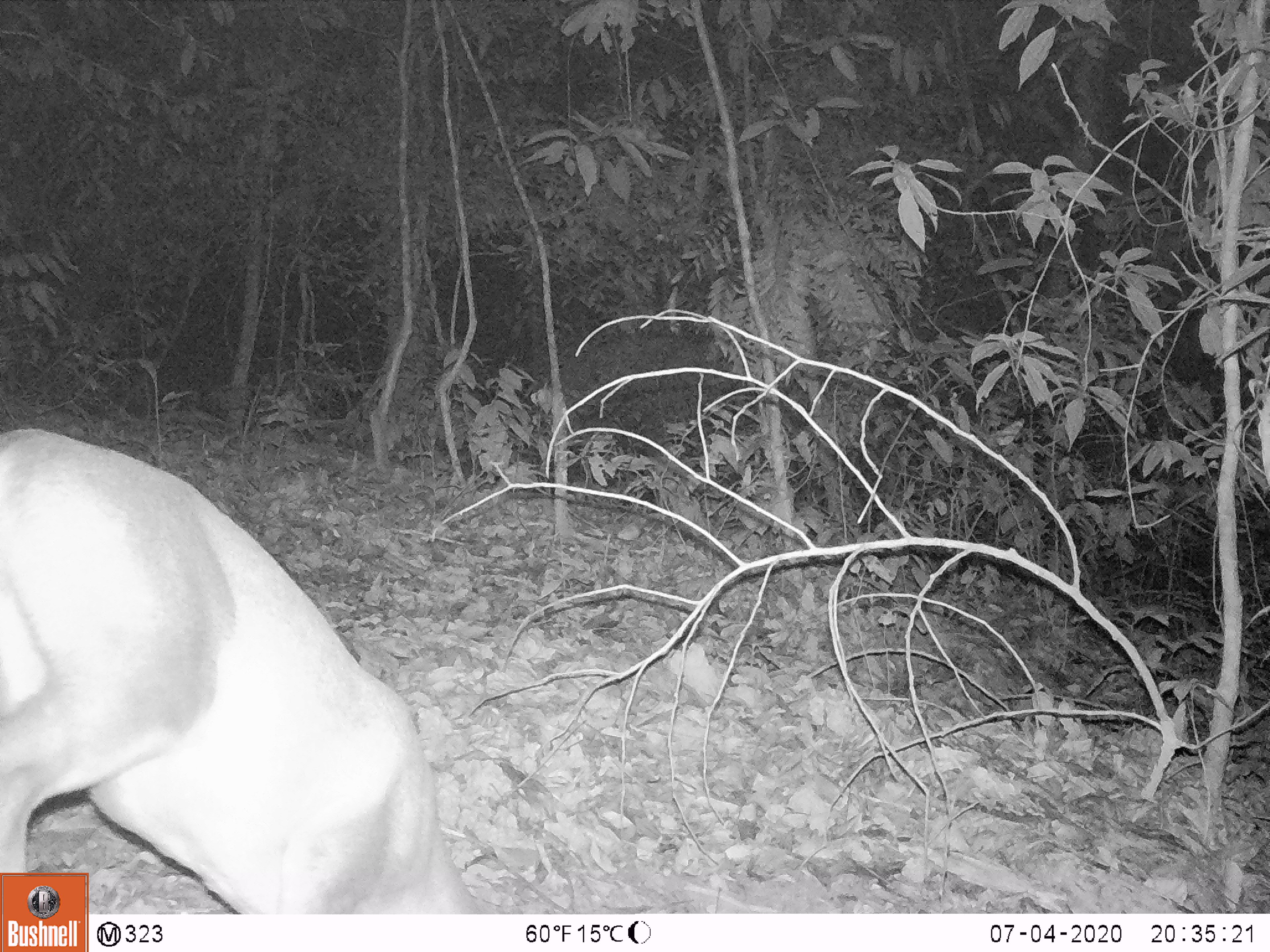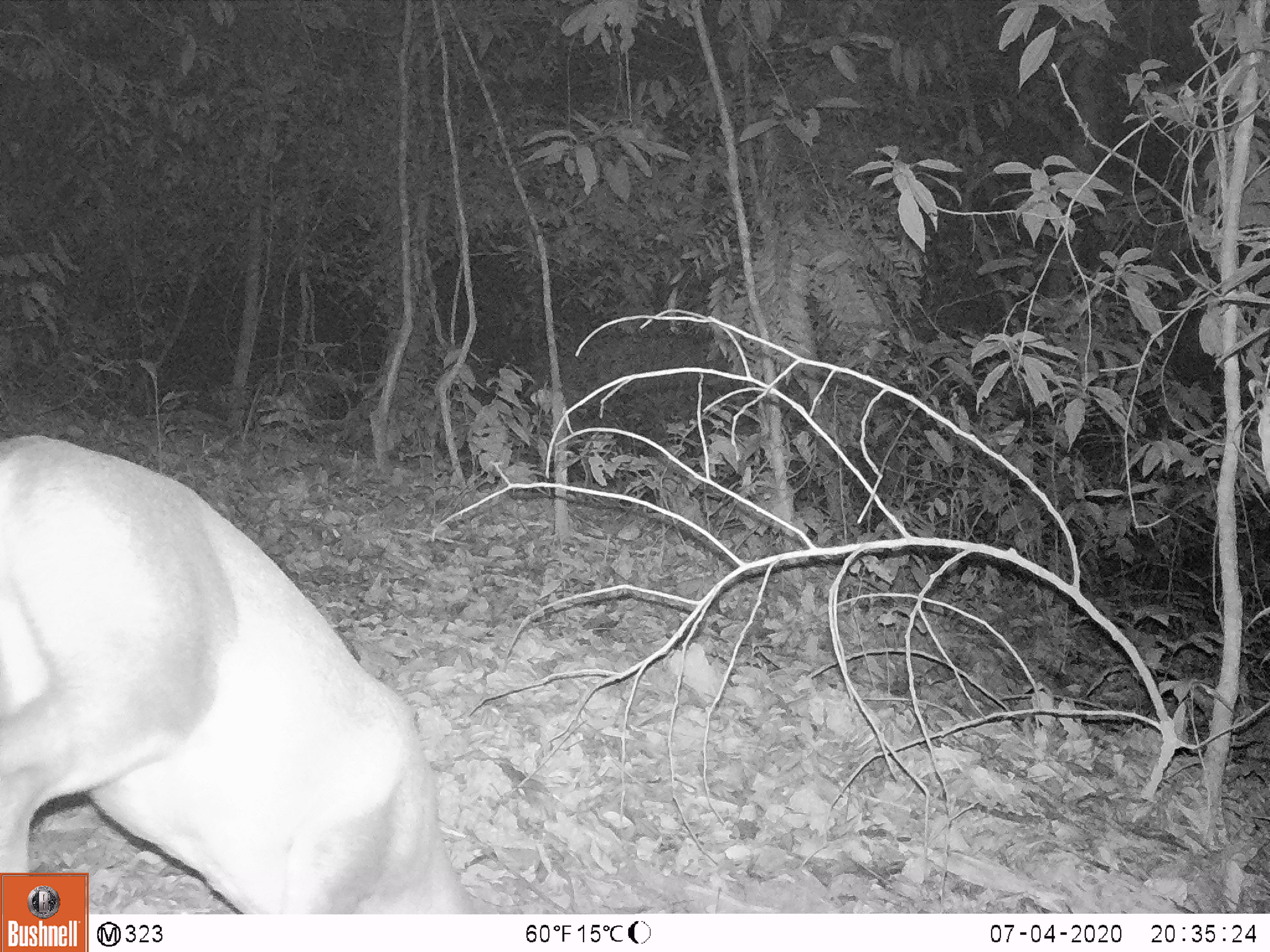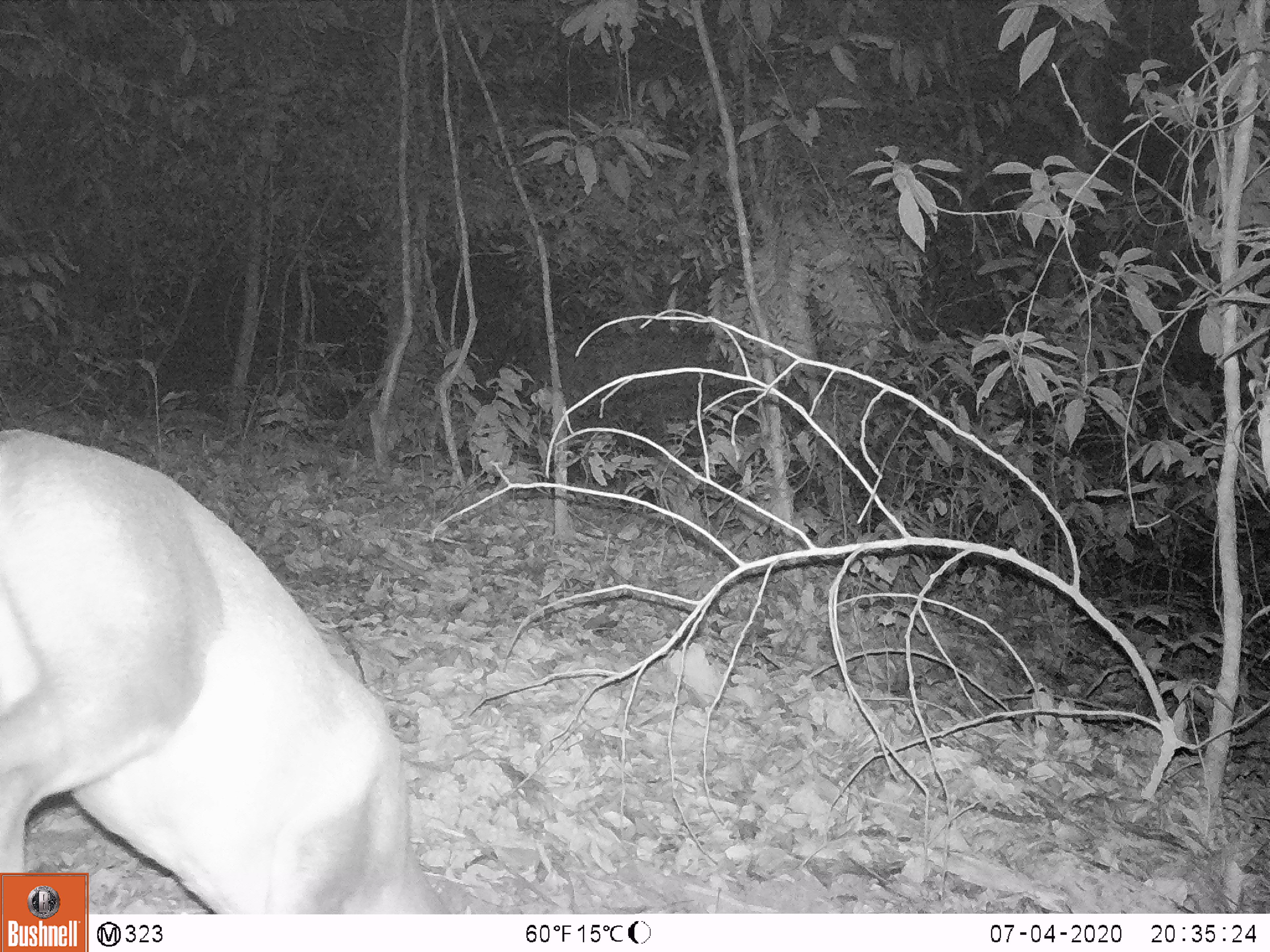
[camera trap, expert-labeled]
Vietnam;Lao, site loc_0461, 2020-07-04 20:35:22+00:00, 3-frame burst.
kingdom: Animalia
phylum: Chordata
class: Mammalia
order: Artiodactyla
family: Cervidae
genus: Muntiacus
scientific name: Muntiacus rooseveltorum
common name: roosevelt's muntjac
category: roosevelts muntjac group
Roosevelts muntjac group (roosevelt's muntjac) (Muntiacus rooseveltorum). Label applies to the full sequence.